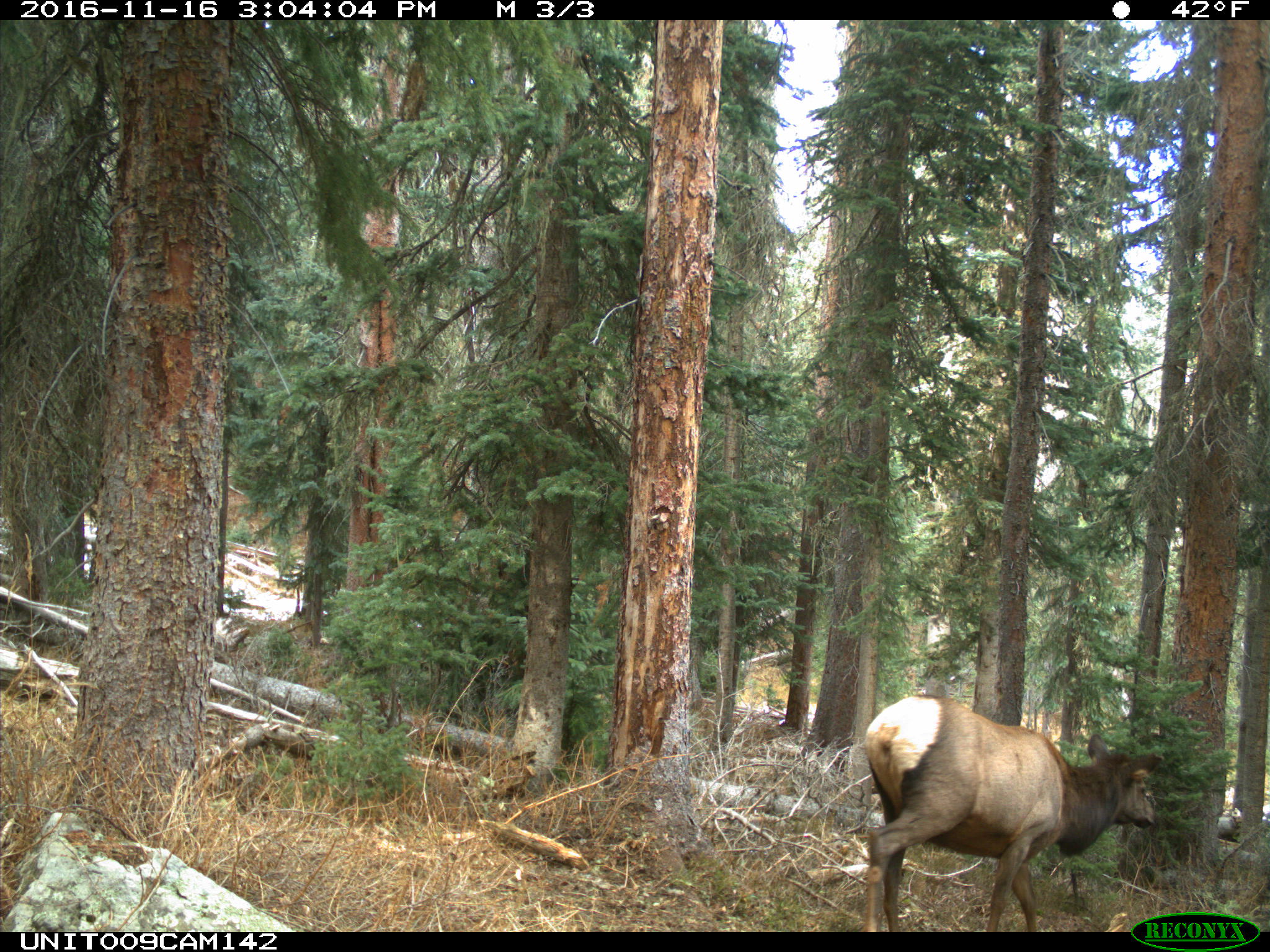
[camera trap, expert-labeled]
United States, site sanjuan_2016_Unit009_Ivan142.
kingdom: Animalia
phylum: Chordata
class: Mammalia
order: Artiodactyla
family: Cervidae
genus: Cervus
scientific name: Cervus elaphus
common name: red deer